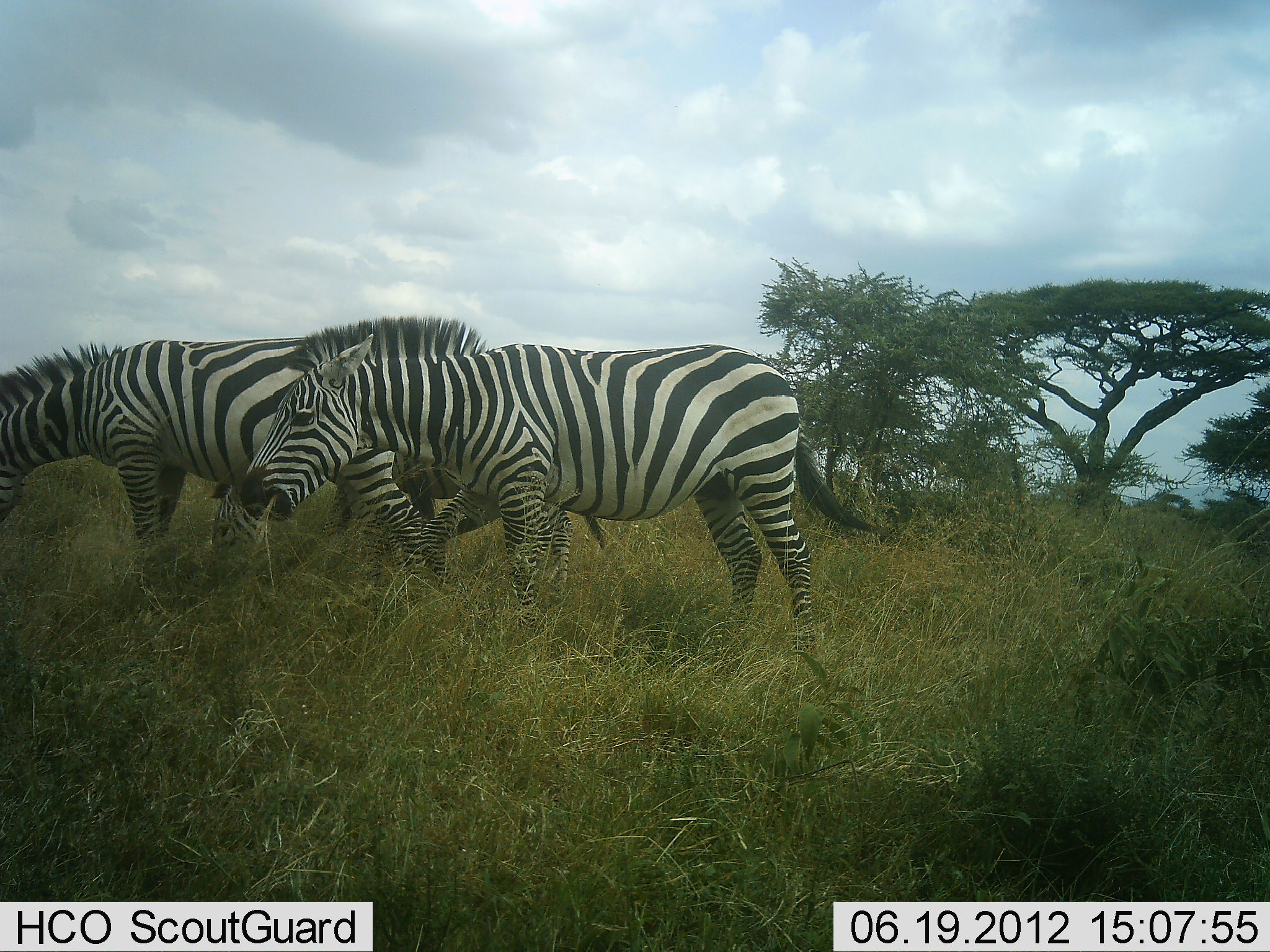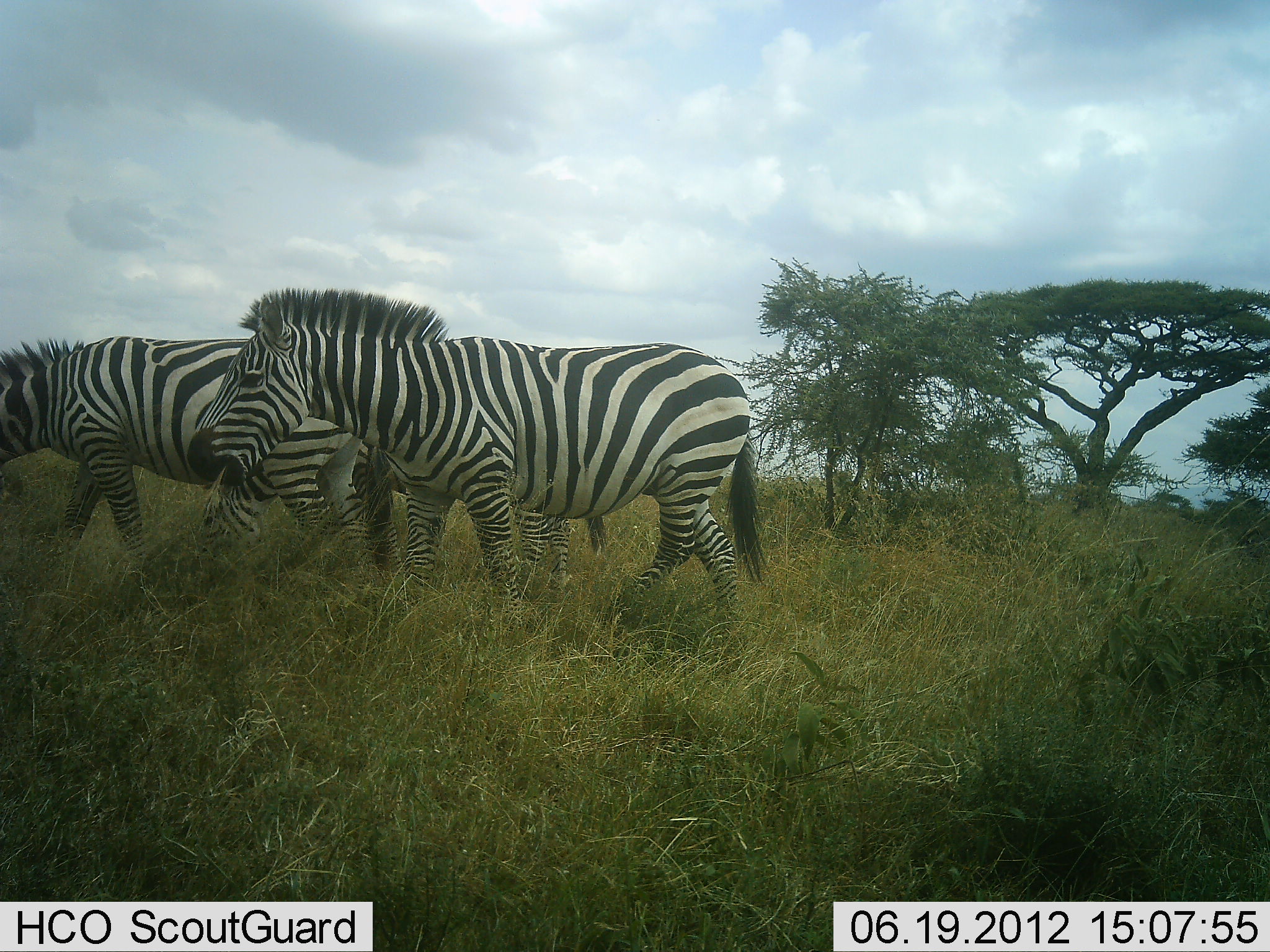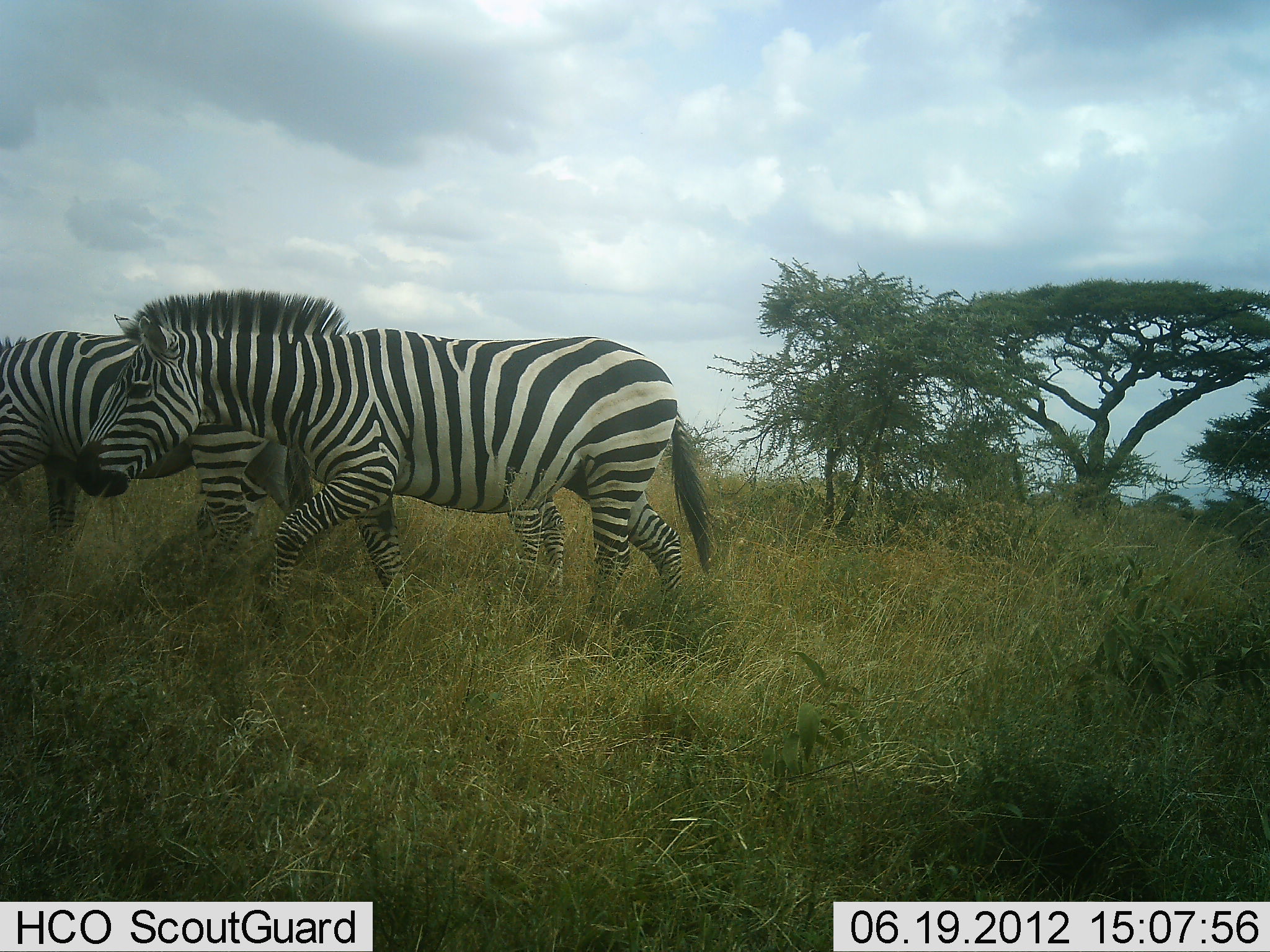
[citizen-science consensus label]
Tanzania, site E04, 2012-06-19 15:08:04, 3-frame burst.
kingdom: Animalia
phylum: Chordata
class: Mammalia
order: Perissodactyla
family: Equidae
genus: Equus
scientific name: Equus quagga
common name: plains zebra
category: zebra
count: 3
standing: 0%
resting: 0%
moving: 90%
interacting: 0%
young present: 0%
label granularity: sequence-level